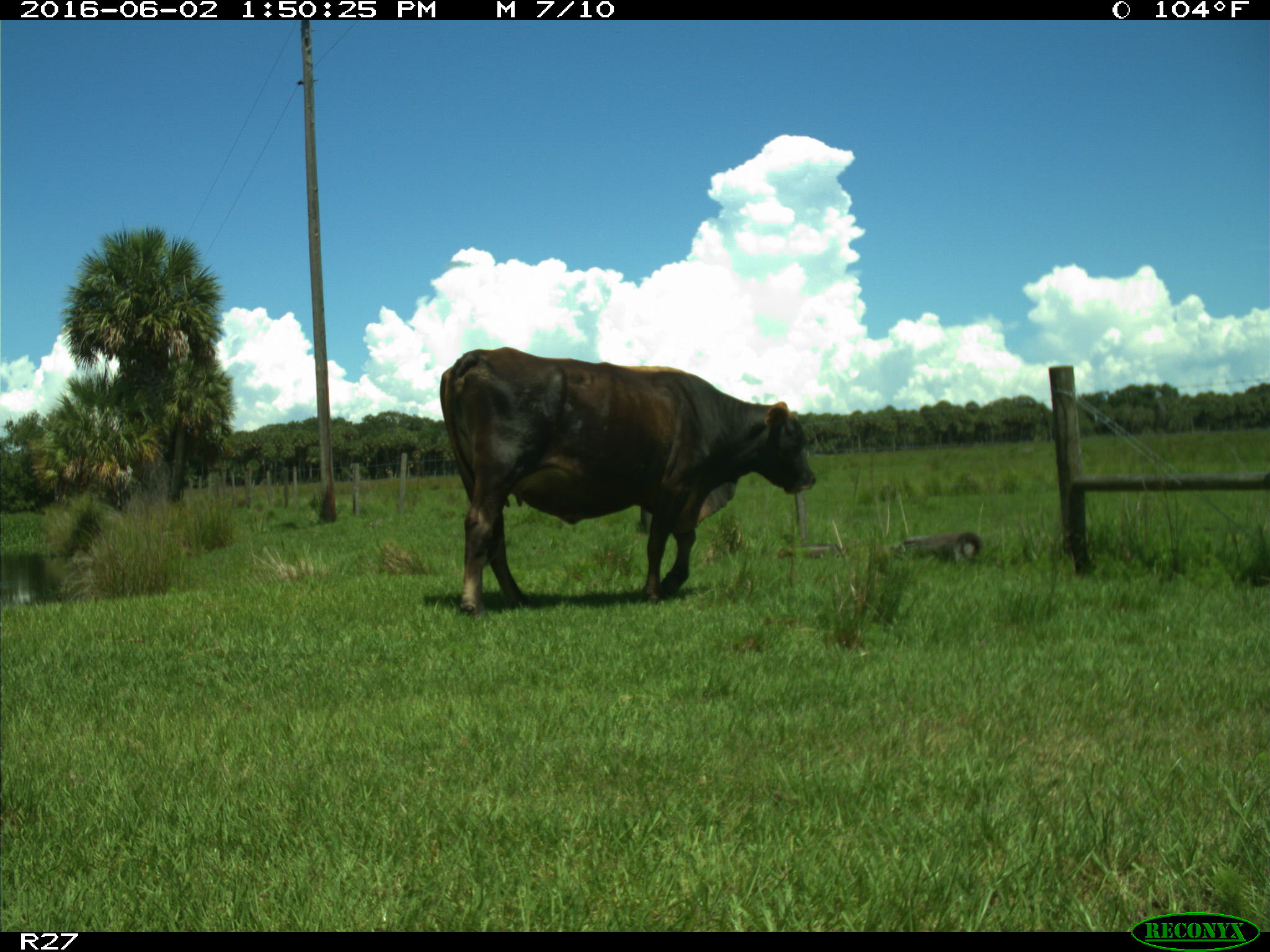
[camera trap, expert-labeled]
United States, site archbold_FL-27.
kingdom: Animalia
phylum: Chordata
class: Mammalia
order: Artiodactyla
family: Bovidae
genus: Bos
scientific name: Bos taurus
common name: domestic cow